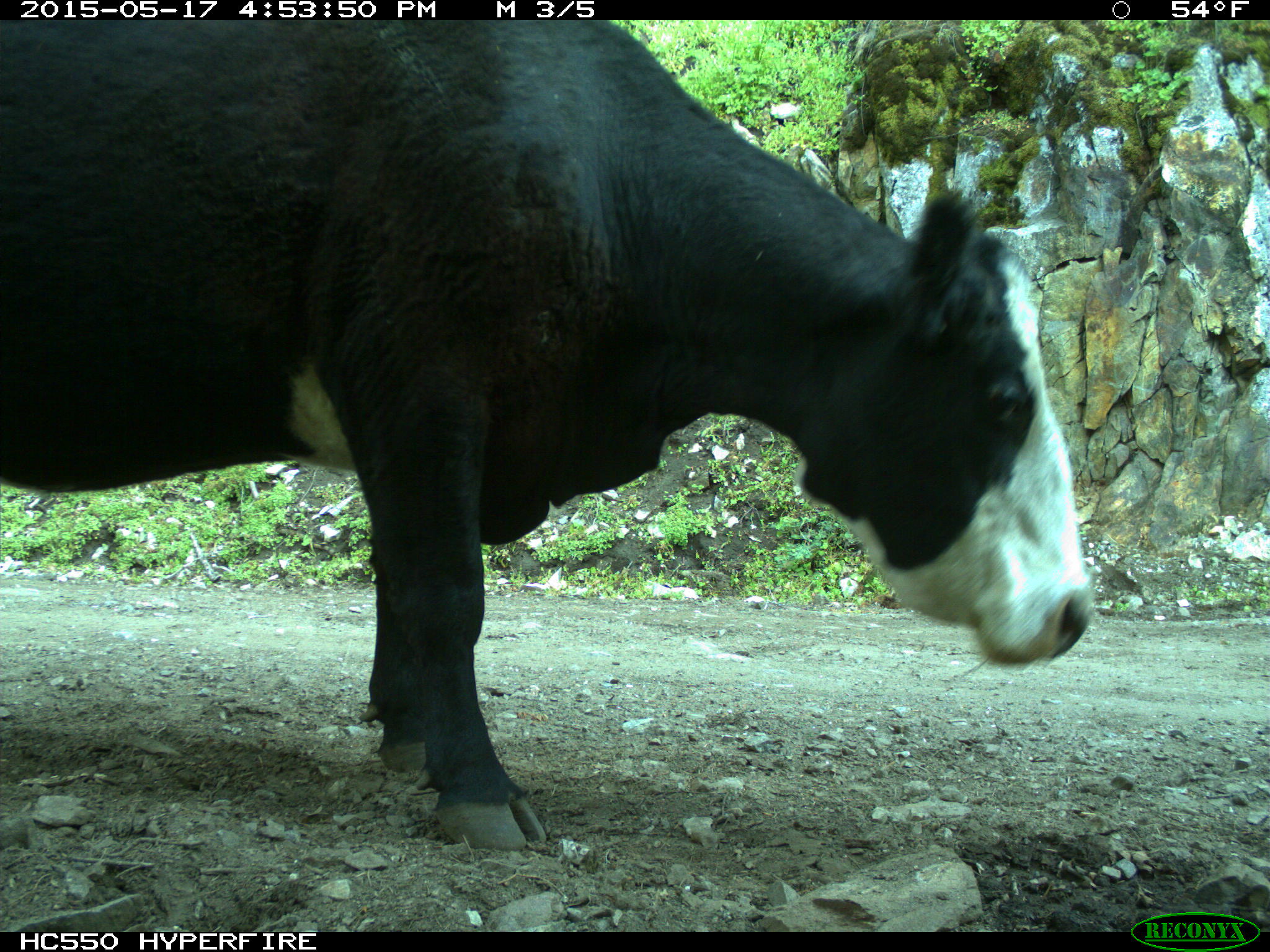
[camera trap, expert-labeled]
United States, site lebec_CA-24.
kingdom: Animalia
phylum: Chordata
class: Mammalia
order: Artiodactyla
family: Bovidae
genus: Bos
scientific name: Bos taurus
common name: domestic cow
Bos taurus (domestic cow).